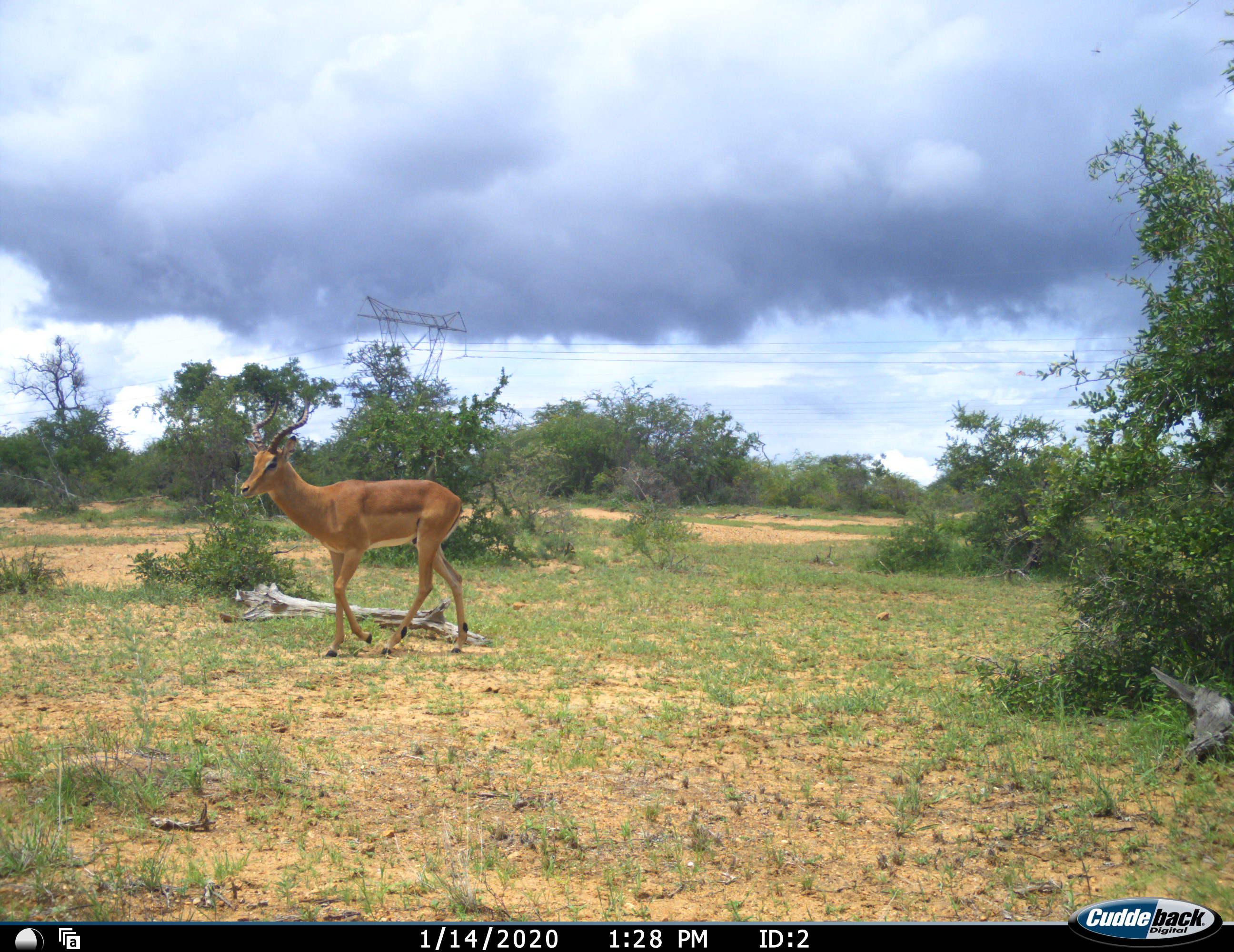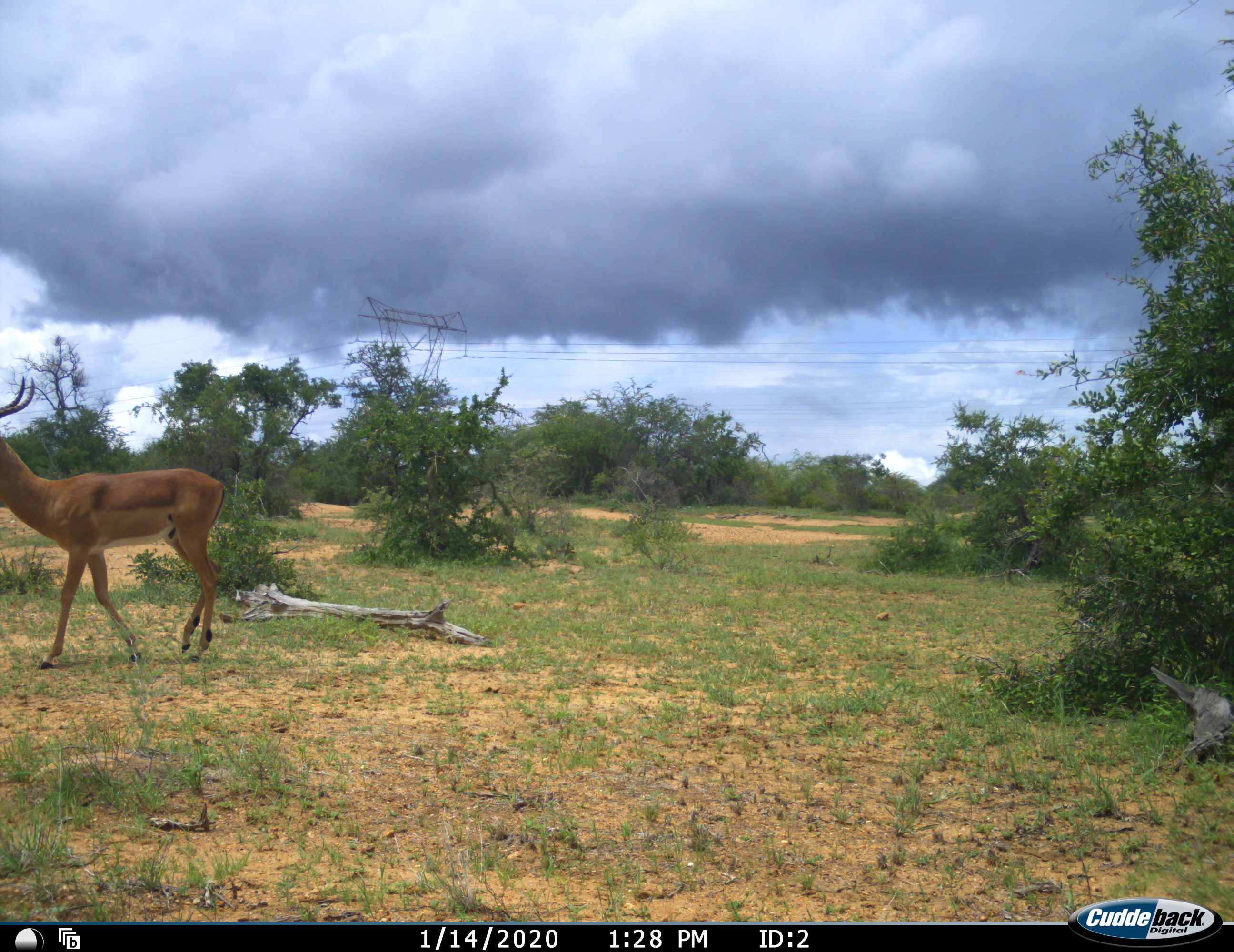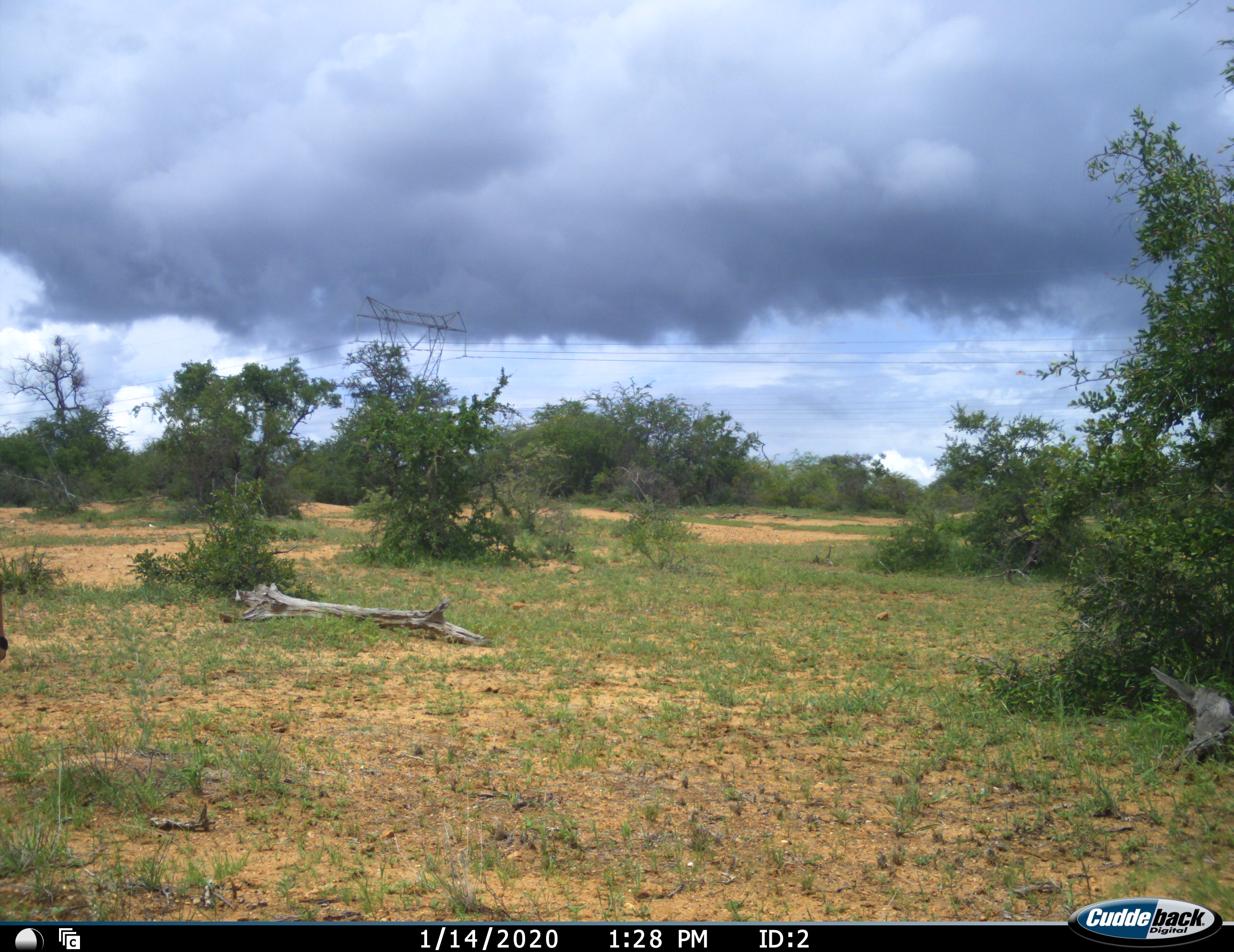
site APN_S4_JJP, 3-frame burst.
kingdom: Animalia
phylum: Chordata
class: Mammalia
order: Artiodactyla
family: Bovidae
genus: Aepyceros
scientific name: Aepyceros melampus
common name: impala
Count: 1.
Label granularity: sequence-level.